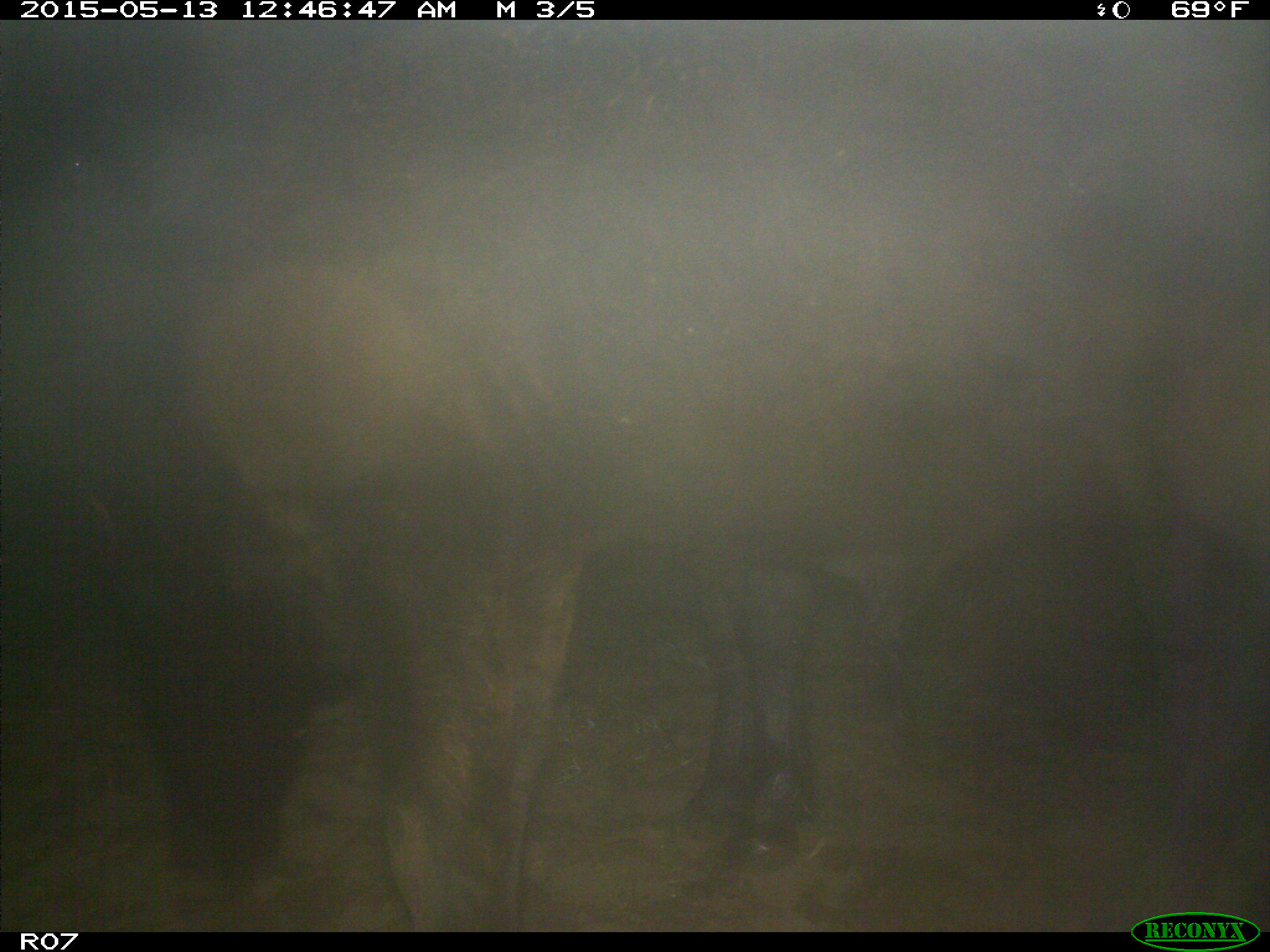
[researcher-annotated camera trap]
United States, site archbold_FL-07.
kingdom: Animalia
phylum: Chordata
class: Mammalia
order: Artiodactyla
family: Bovidae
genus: Bos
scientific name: Bos taurus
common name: domestic cow